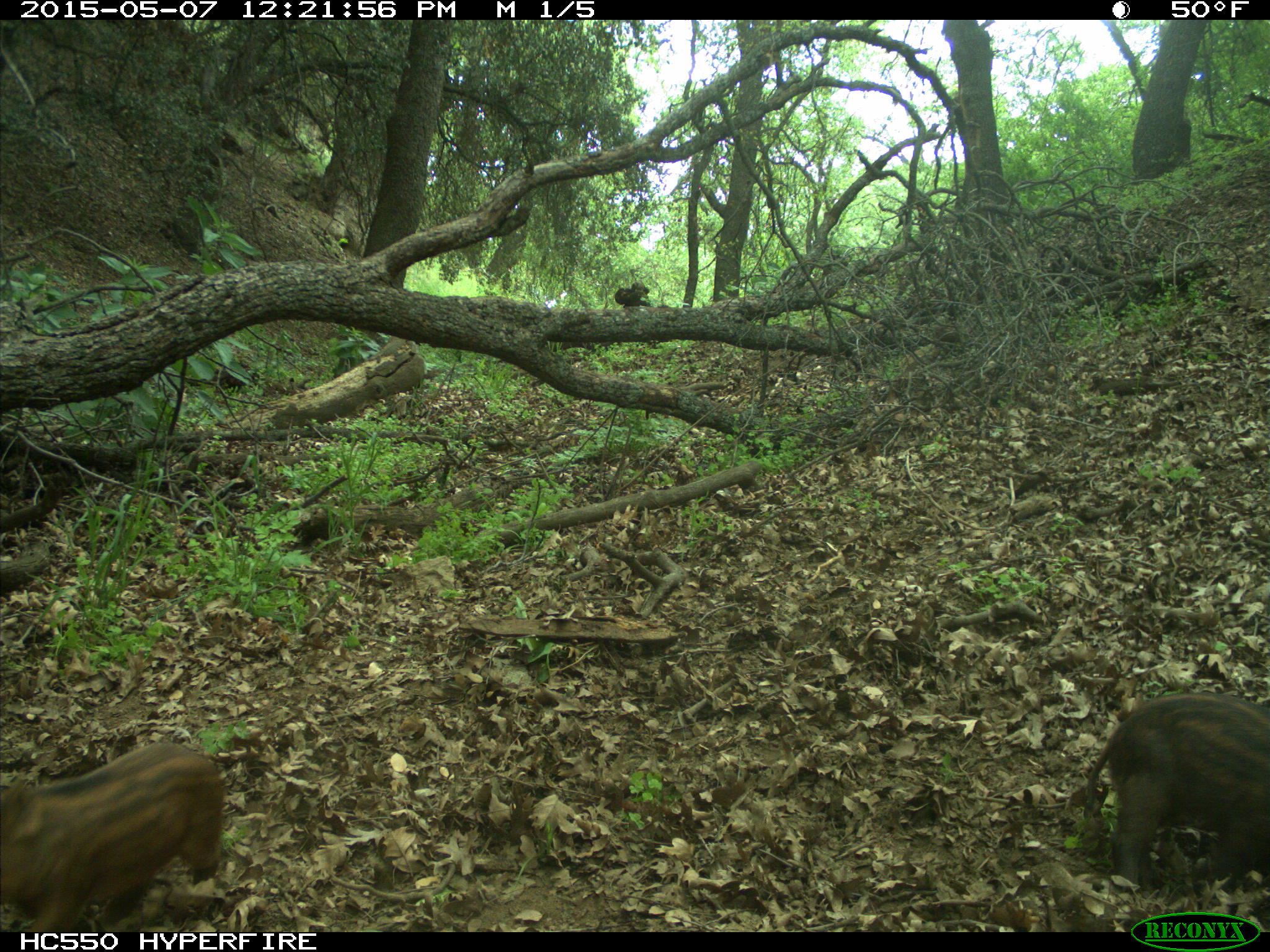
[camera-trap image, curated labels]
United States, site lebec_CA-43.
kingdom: Animalia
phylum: Chordata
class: Mammalia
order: Artiodactyla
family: Suidae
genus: Sus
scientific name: Sus scrofa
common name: wild boar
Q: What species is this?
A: Sus scrofa (wild boar).